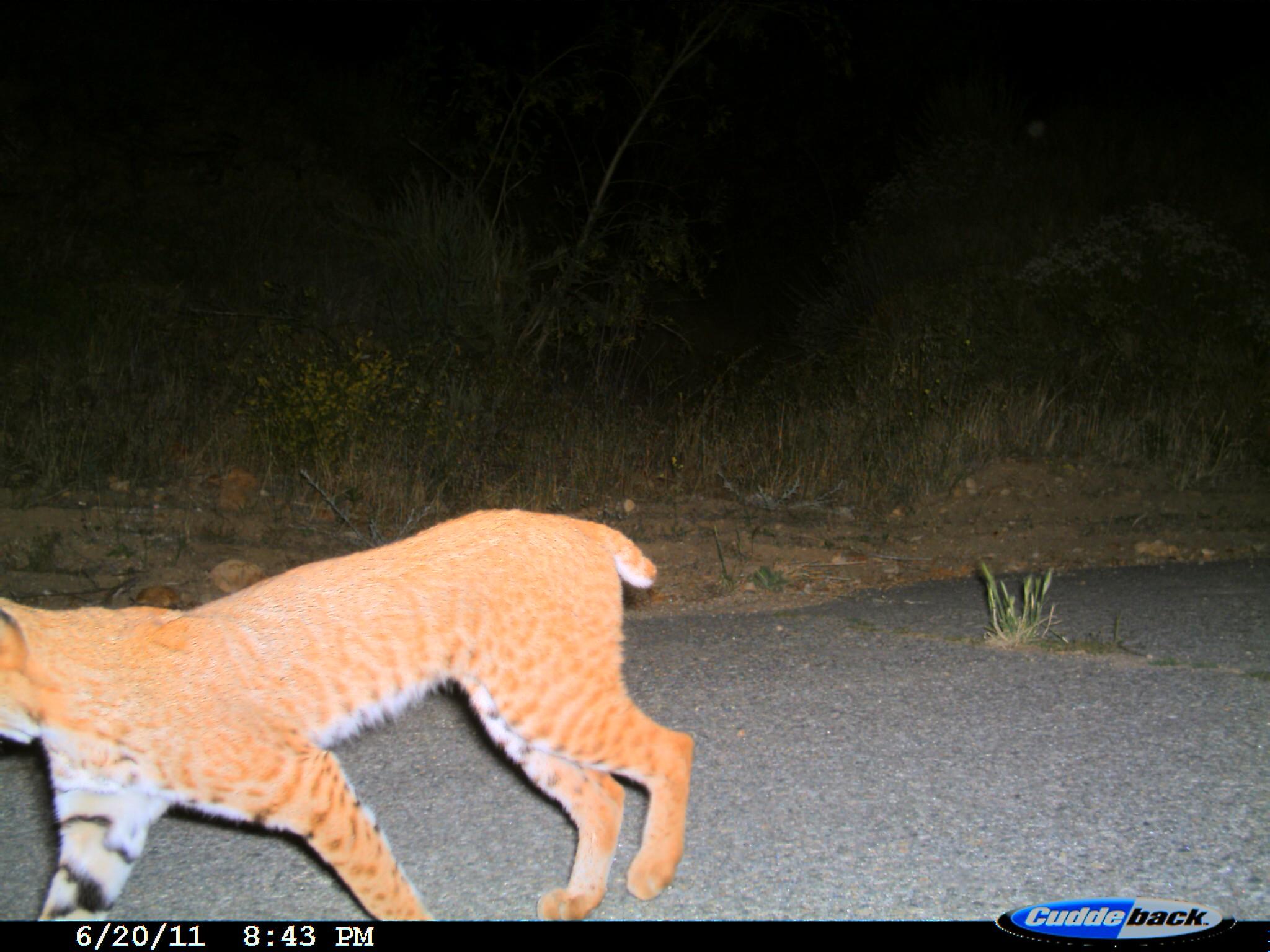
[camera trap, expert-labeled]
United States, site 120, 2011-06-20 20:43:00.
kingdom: Animalia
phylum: Chordata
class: Mammalia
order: Carnivora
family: Felidae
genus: Lynx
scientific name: Lynx rufus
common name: bobcat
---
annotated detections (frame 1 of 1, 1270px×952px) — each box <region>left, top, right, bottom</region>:
bobcat: <region>0, 490, 692, 914</region>